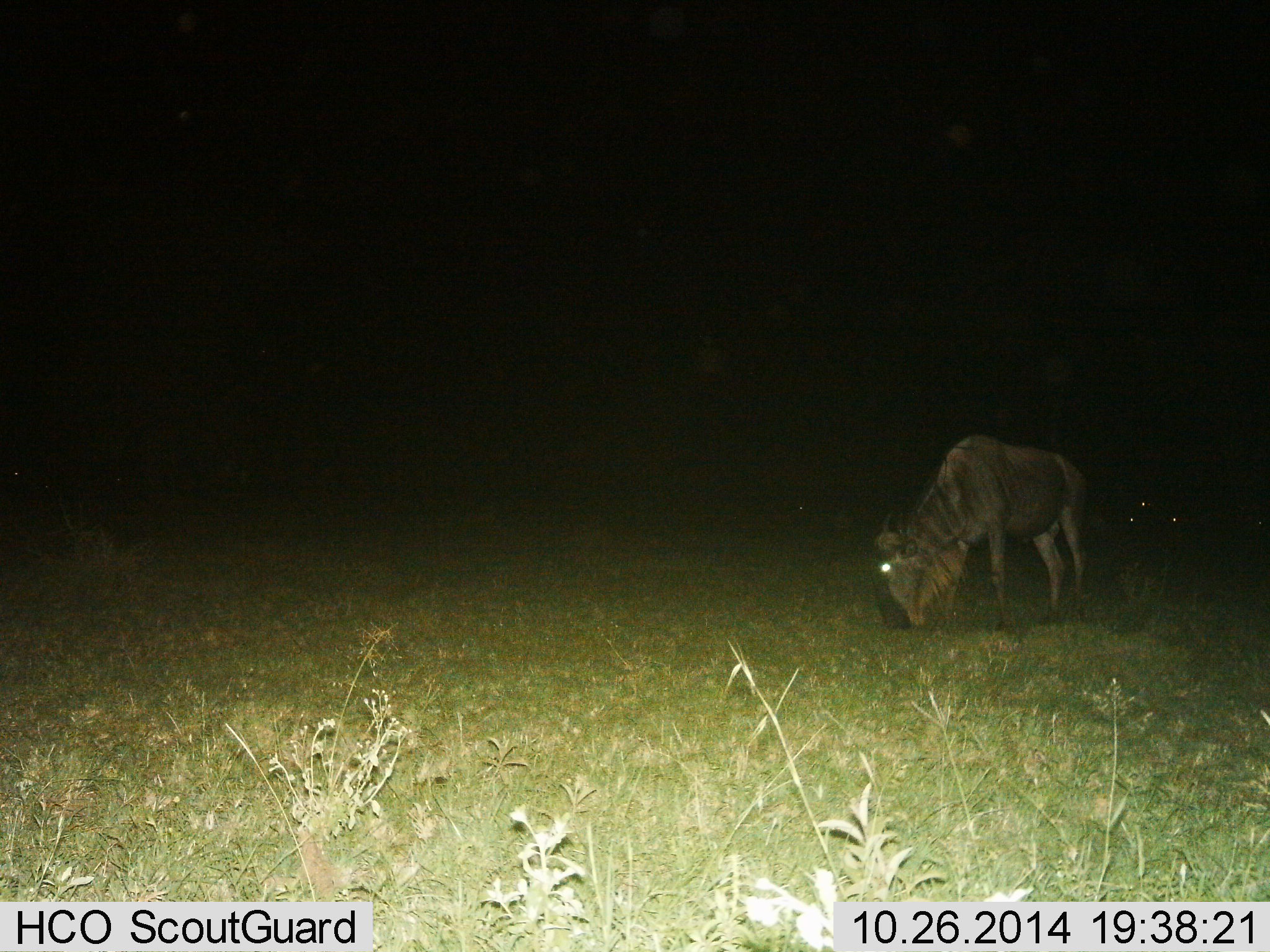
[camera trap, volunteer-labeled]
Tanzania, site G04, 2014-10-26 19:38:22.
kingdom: Animalia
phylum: Chordata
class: Mammalia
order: Artiodactyla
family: Bovidae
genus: Connochaetes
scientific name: Connochaetes taurinus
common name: blue wildebeest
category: wildebeest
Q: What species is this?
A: Wildebeest (blue wildebeest) (Connochaetes taurinus).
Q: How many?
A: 3.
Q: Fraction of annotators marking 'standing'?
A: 30%.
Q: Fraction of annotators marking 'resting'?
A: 10%.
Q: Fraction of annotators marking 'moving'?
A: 0%.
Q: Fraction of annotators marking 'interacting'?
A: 0%.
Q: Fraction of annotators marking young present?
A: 0%.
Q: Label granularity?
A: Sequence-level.